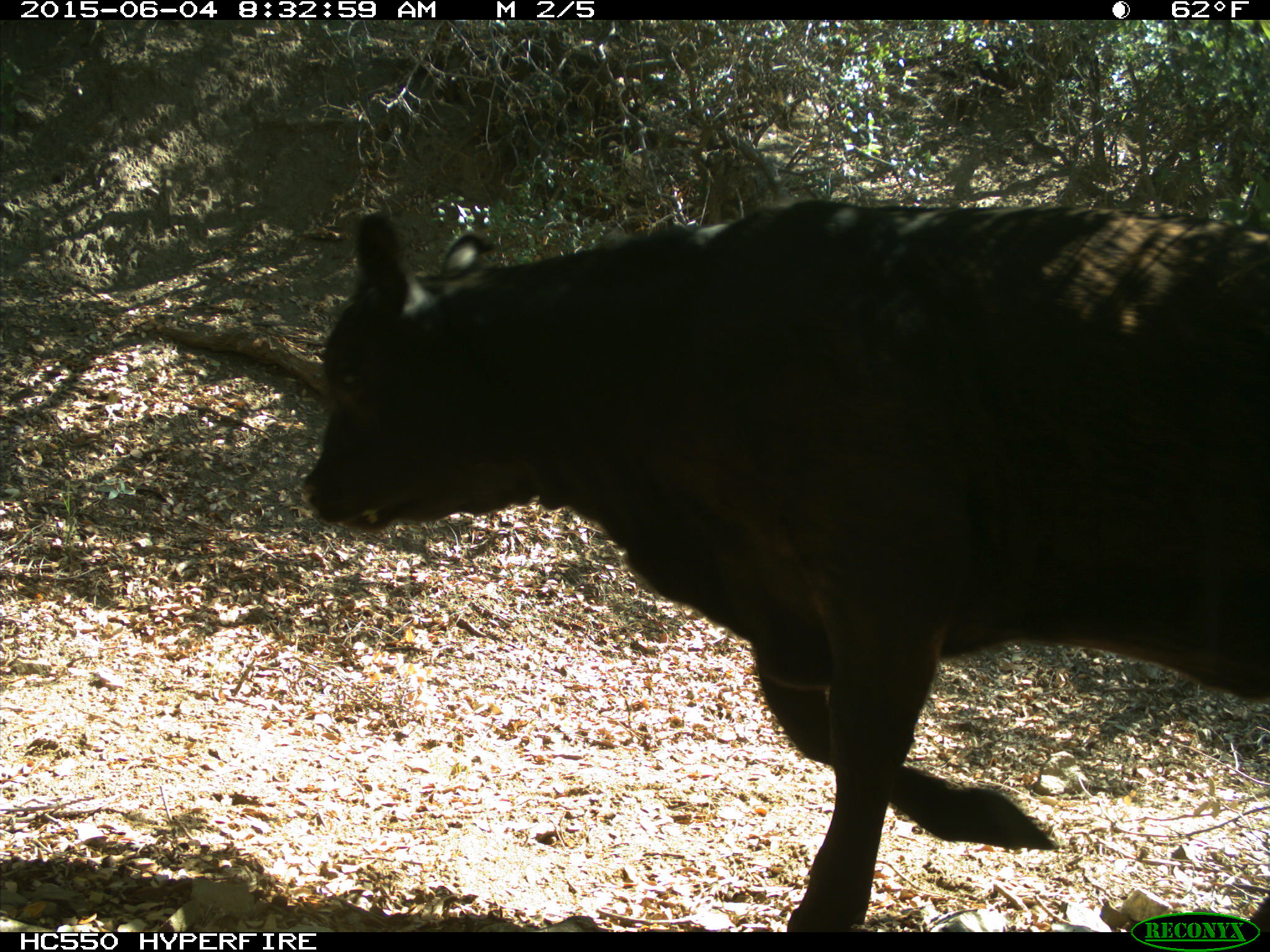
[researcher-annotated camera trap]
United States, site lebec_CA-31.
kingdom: Animalia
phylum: Chordata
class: Mammalia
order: Artiodactyla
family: Bovidae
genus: Bos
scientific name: Bos taurus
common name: domestic cow